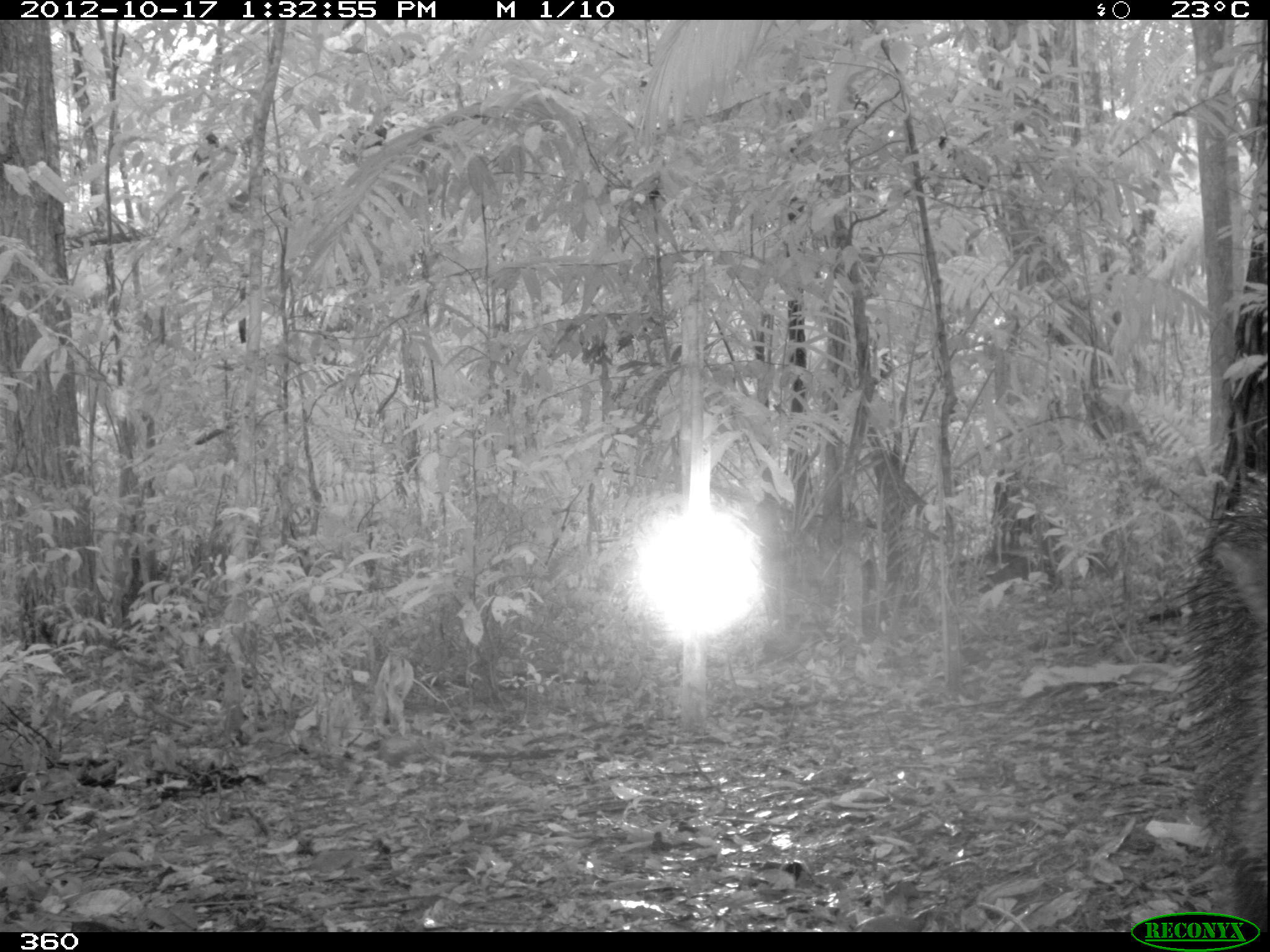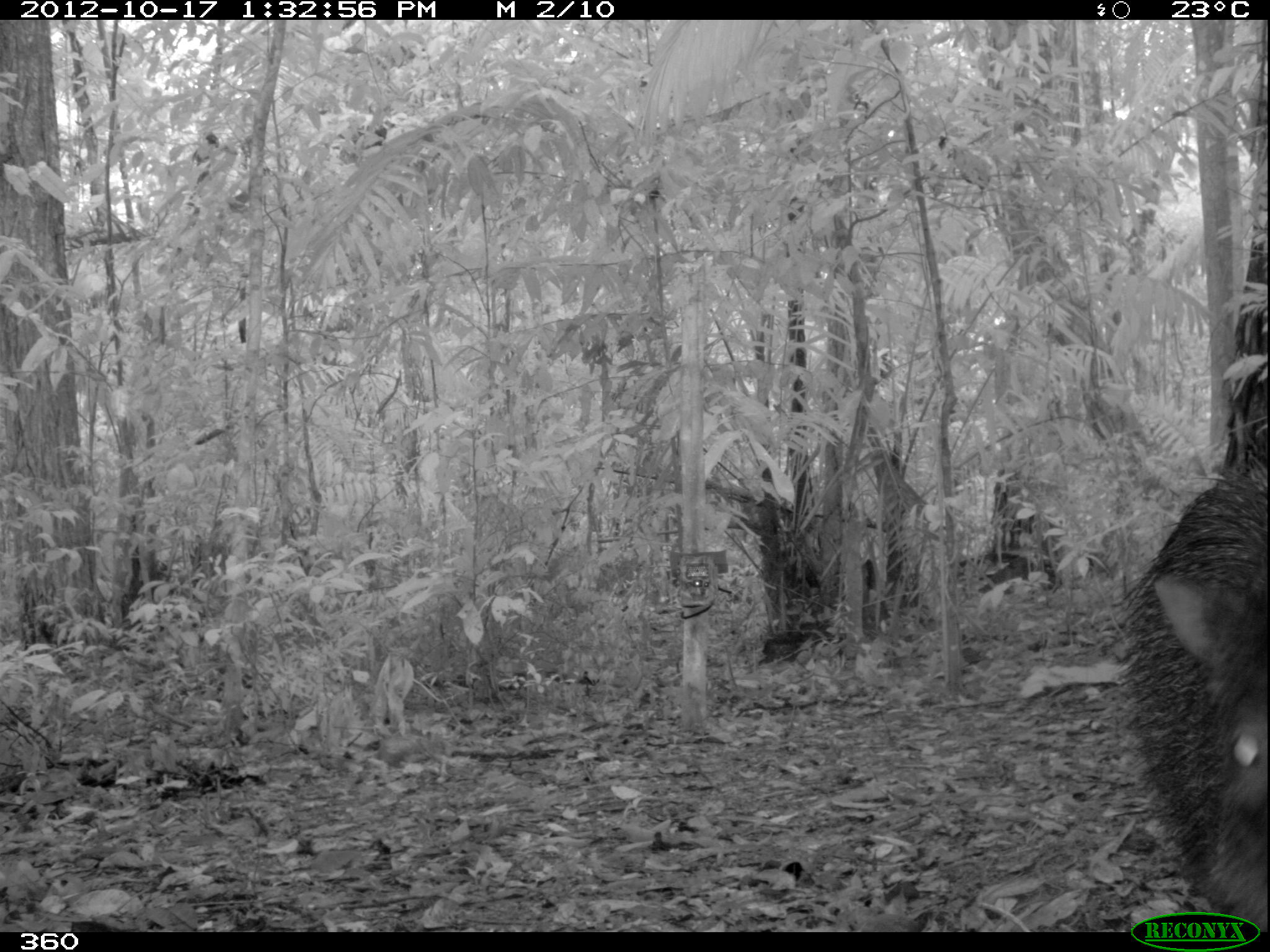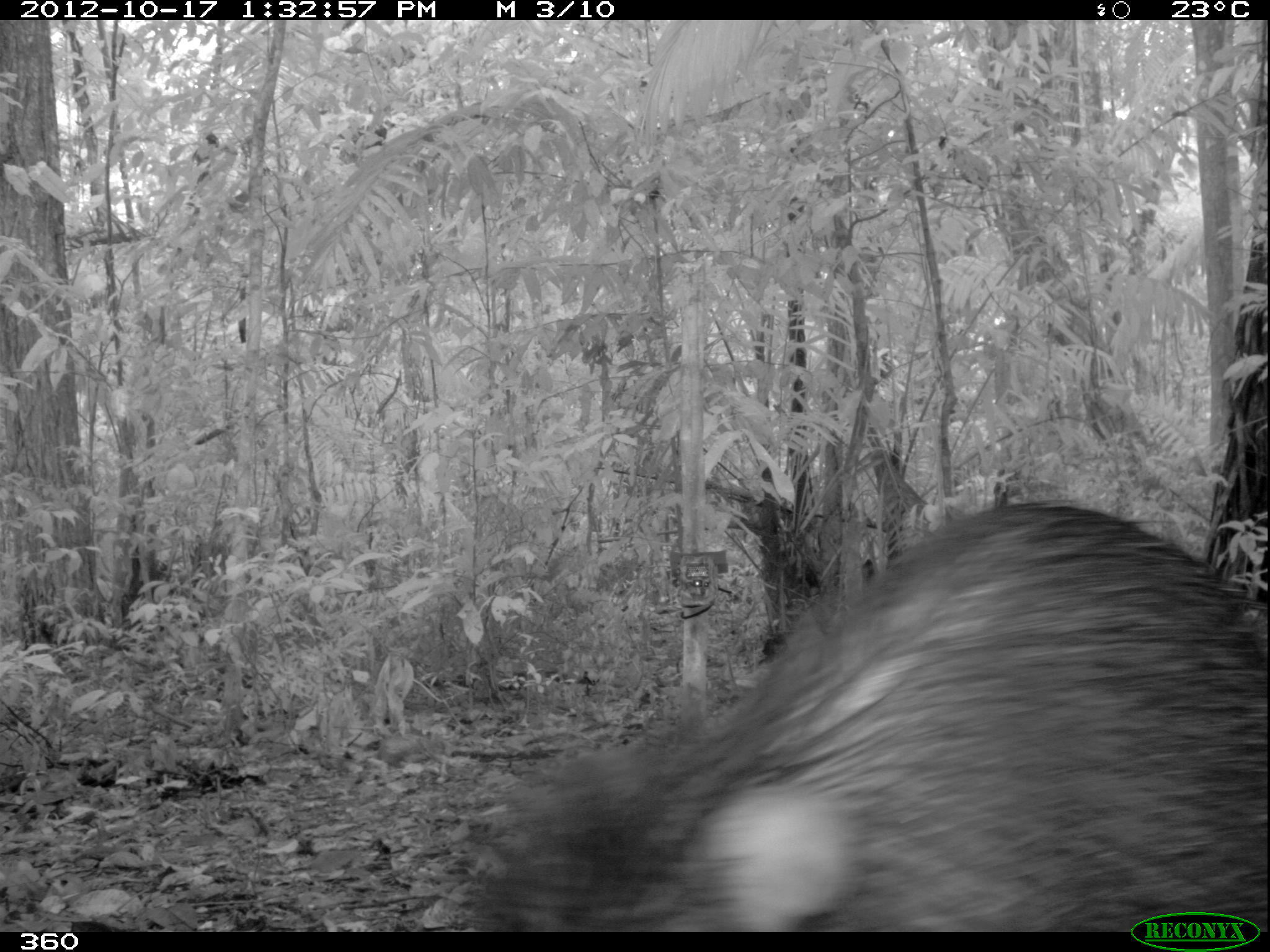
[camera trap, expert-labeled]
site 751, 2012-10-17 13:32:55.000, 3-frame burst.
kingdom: Animalia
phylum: Chordata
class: Mammalia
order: Artiodactyla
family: Tayassuidae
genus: Tayassu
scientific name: Tayassu pecari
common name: white-lipped peccary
Tayassu pecari (white-lipped peccary).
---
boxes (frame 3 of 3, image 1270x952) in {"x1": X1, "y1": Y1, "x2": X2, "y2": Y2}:
tayassu pecari: {"x1": 446, "y1": 494, "x2": 1265, "y2": 932}